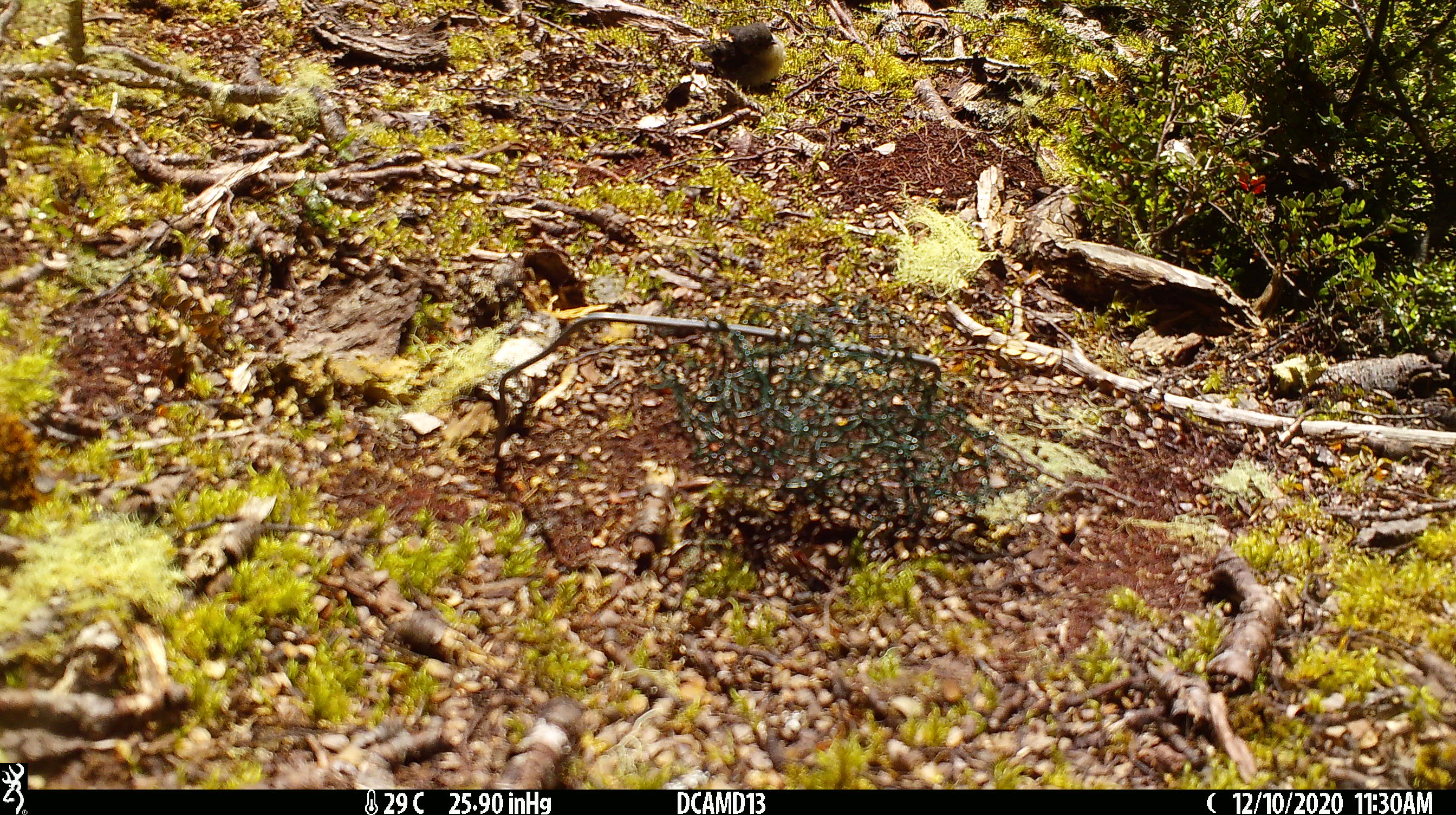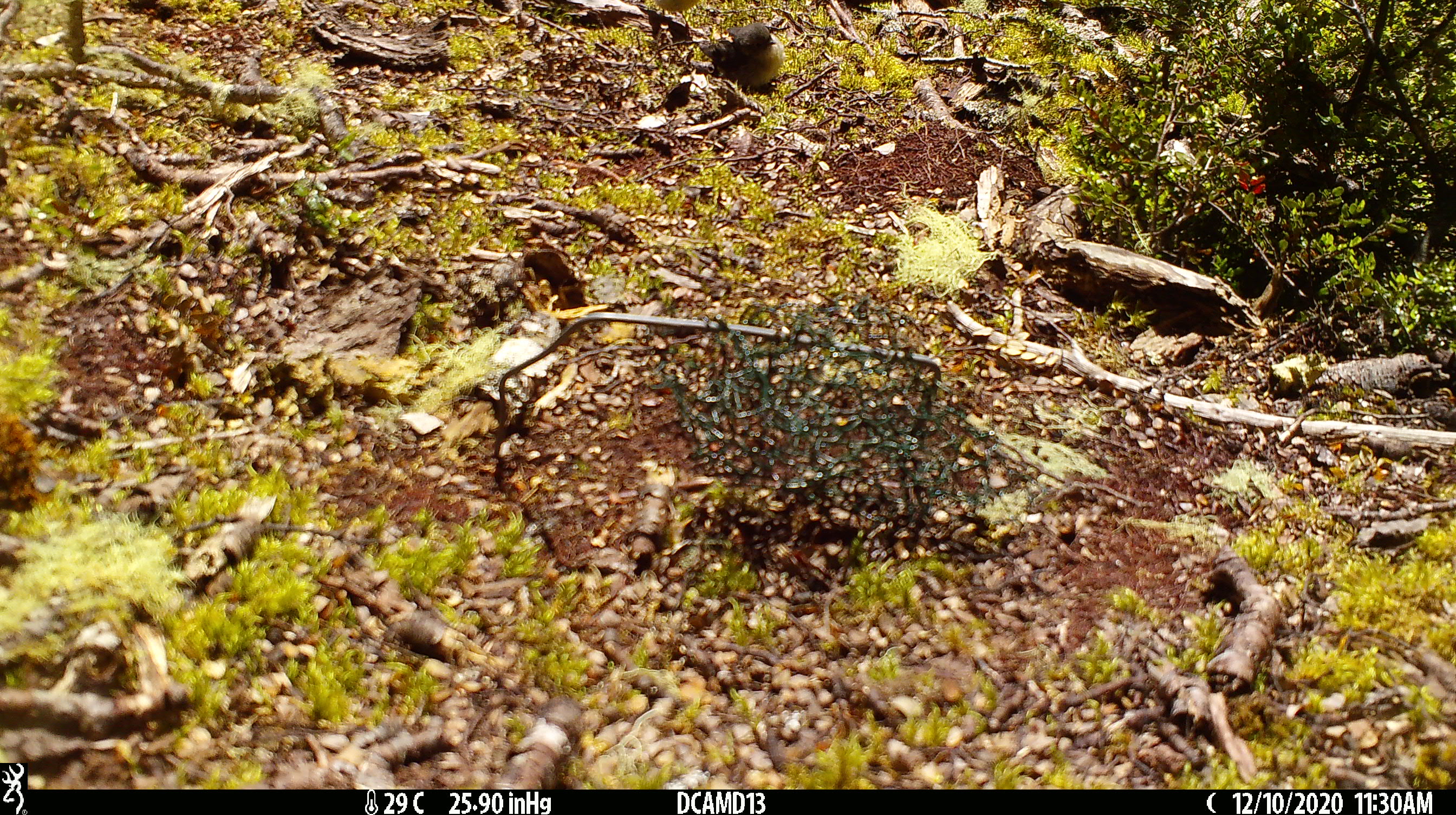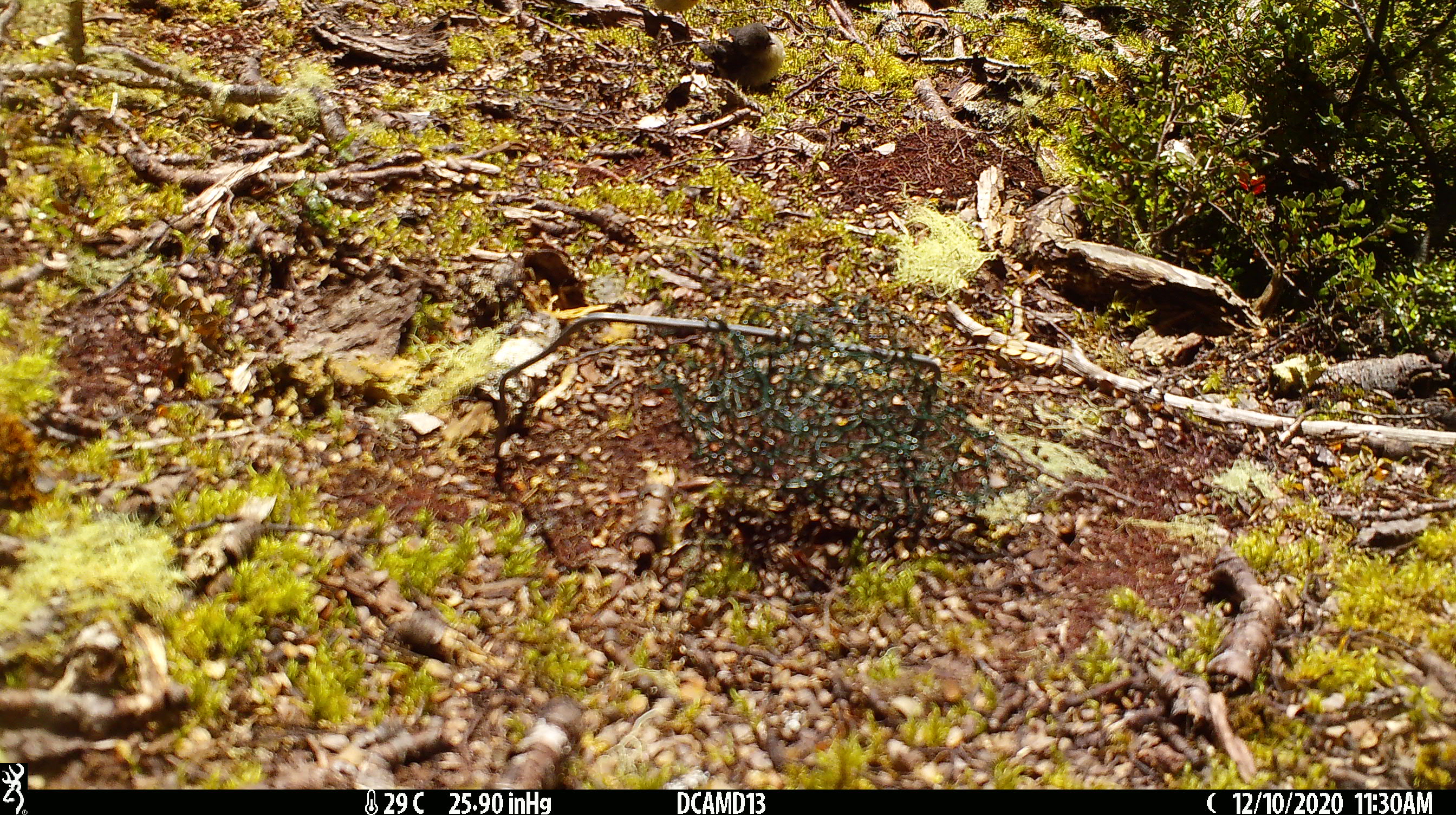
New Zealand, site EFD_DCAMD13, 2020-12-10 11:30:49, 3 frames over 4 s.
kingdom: Animalia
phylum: Chordata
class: Aves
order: Passeriformes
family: Petroicidae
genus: Petroica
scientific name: Petroica macrocephala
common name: tomtit